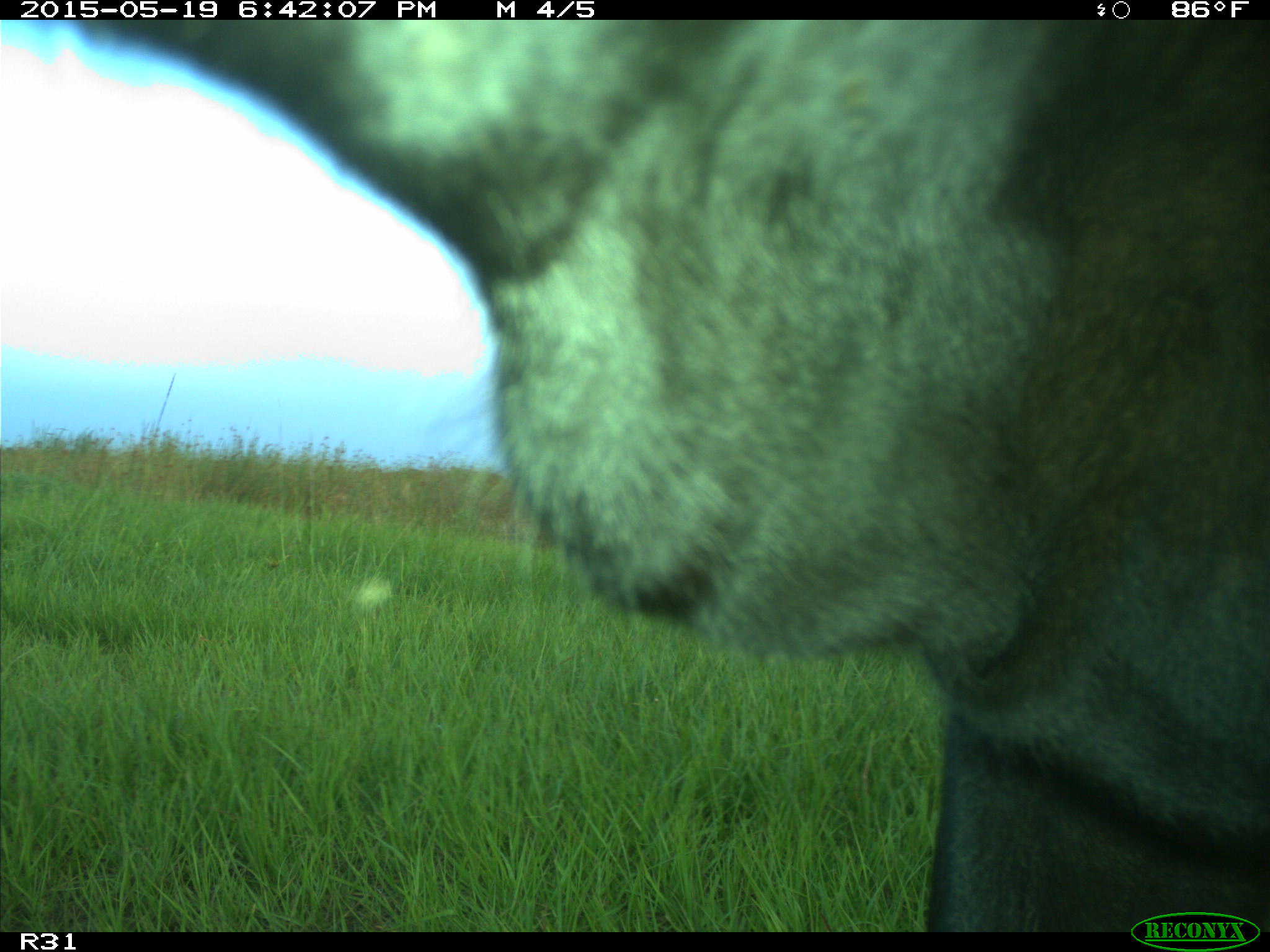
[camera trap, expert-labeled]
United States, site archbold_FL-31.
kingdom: Animalia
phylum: Chordata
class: Mammalia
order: Artiodactyla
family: Bovidae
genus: Bos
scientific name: Bos taurus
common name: domestic cow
Bos taurus (domestic cow).